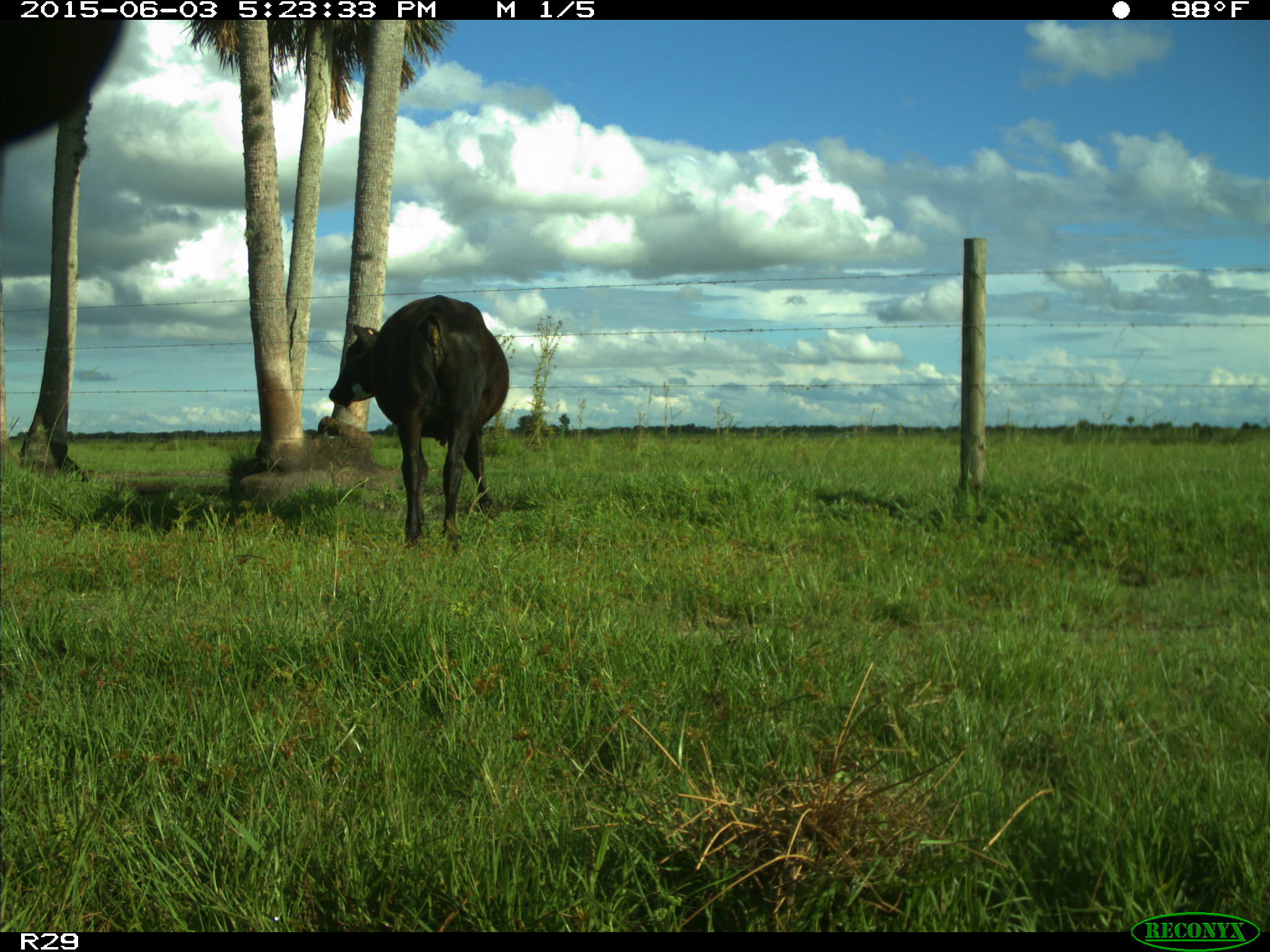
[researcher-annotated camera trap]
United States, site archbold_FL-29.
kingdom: Animalia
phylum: Chordata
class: Mammalia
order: Artiodactyla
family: Bovidae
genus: Bos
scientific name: Bos taurus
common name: domestic cow